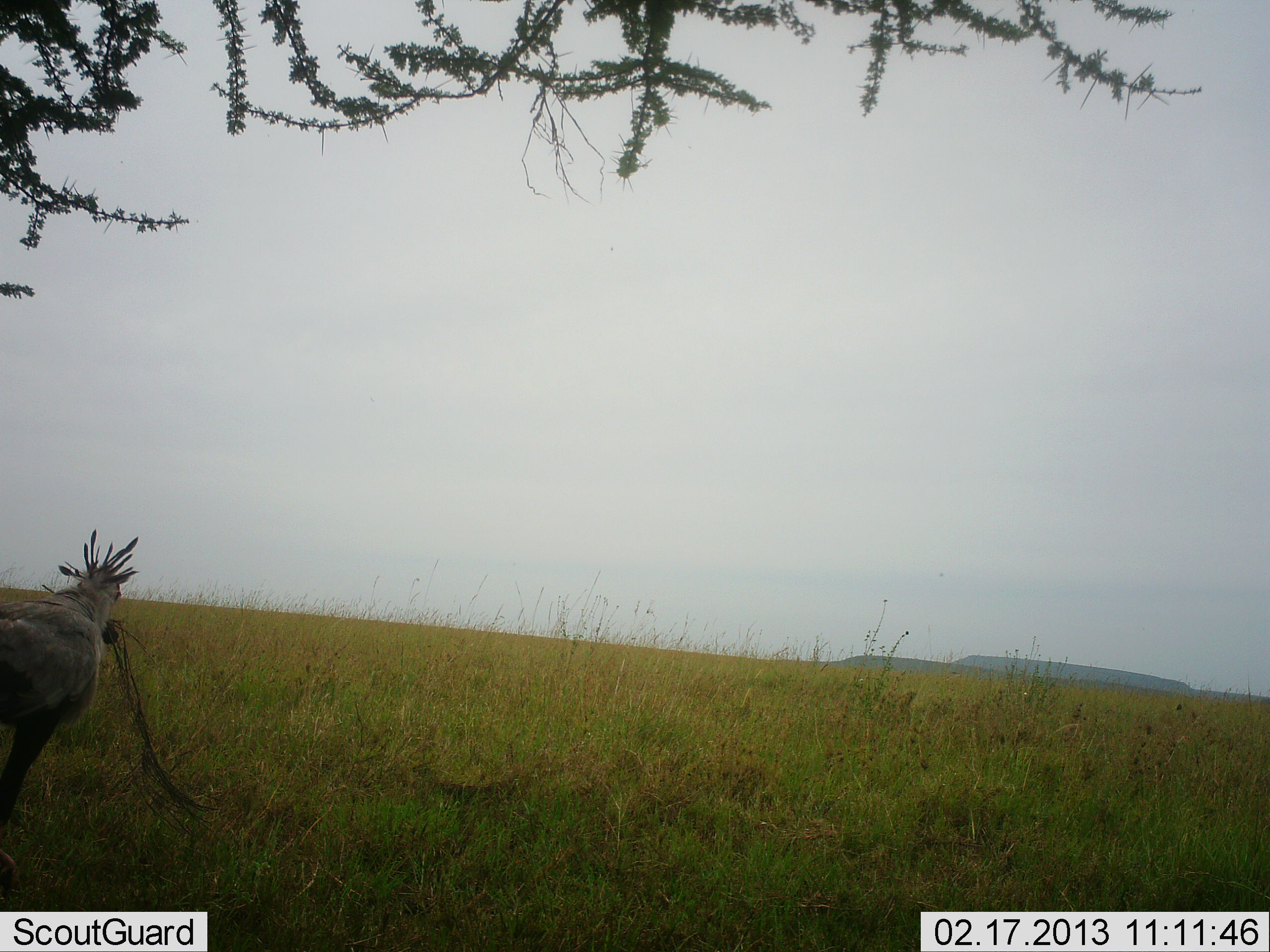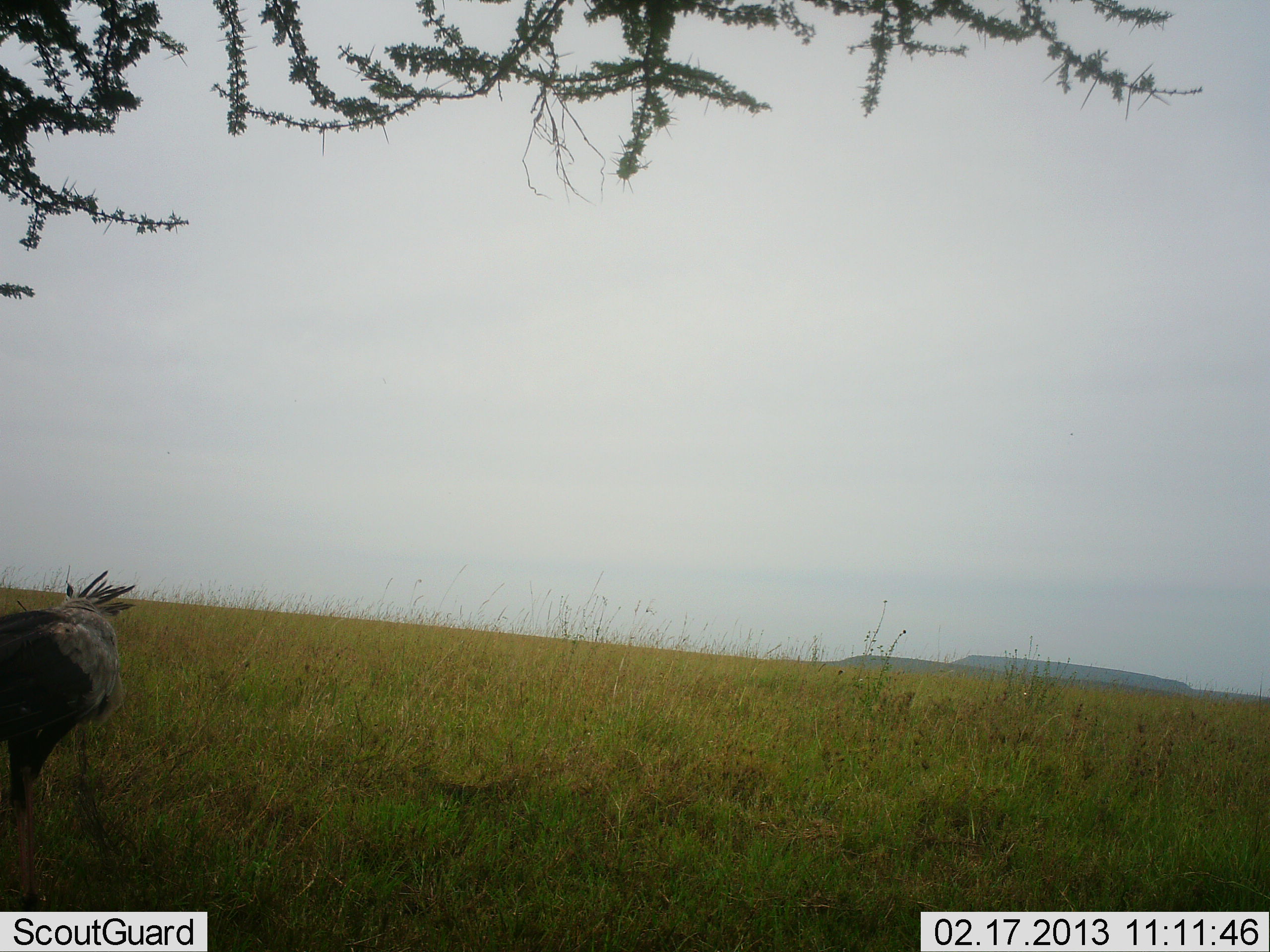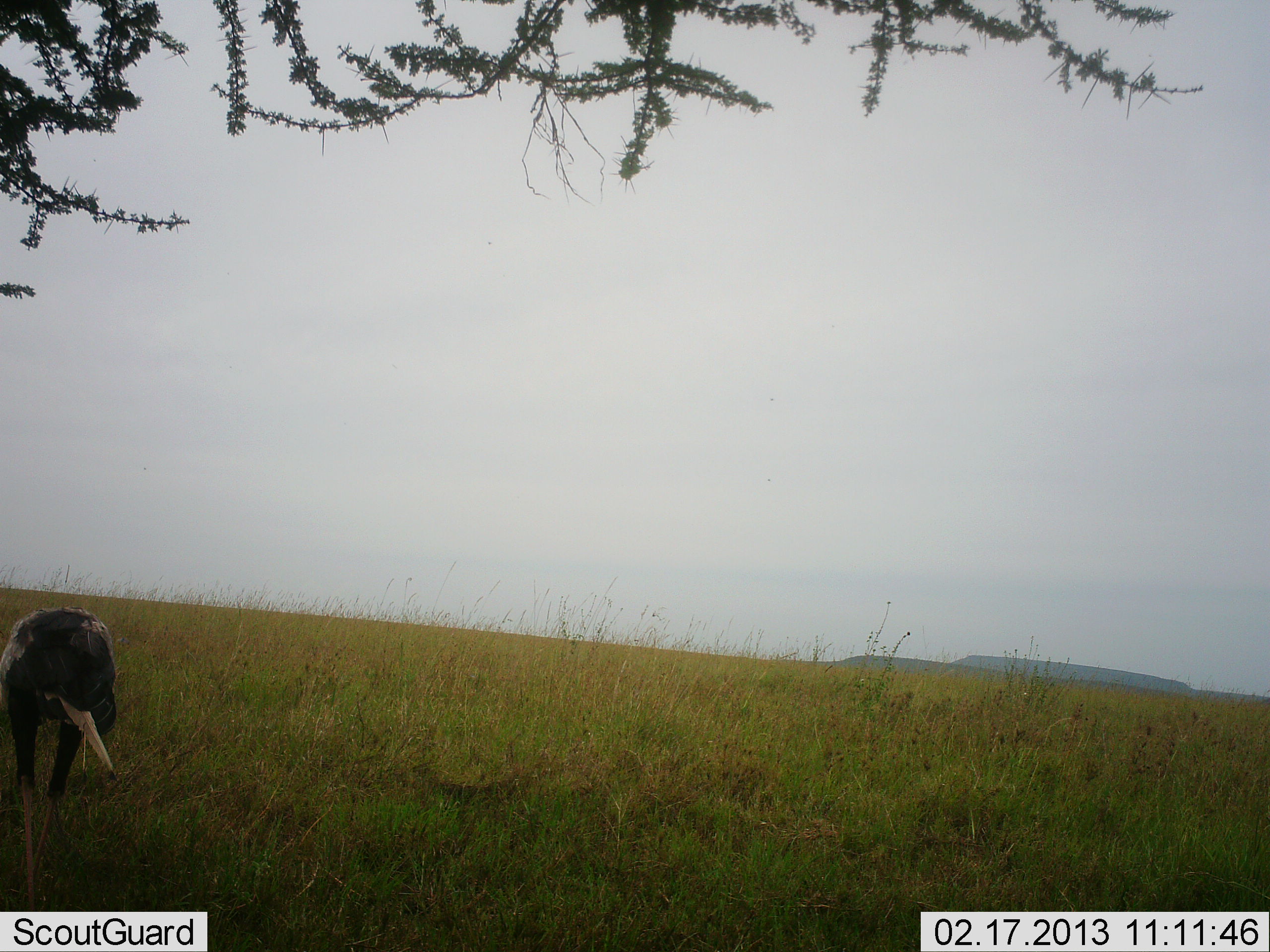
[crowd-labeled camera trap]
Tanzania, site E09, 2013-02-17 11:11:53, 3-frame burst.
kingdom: Animalia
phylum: Chordata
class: Aves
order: Accipitriformes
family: Sagittariidae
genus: Sagittarius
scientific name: Sagittarius serpentarius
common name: secretary bird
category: secretarybird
Secretarybird (secretary bird) (Sagittarius serpentarius), count 1. Behavior (volunteer vote fractions): standing 38%, resting 0%, moving 38%, interacting 0%. Young present (vote fraction): 0%. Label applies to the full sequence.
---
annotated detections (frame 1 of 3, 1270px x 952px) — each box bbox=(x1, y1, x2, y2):
animal: bbox=(0, 526, 139, 817)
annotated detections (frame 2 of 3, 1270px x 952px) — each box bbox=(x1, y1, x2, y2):
animal: bbox=(0, 568, 143, 915)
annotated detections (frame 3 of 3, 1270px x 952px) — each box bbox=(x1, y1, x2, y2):
animal: bbox=(0, 607, 121, 911)